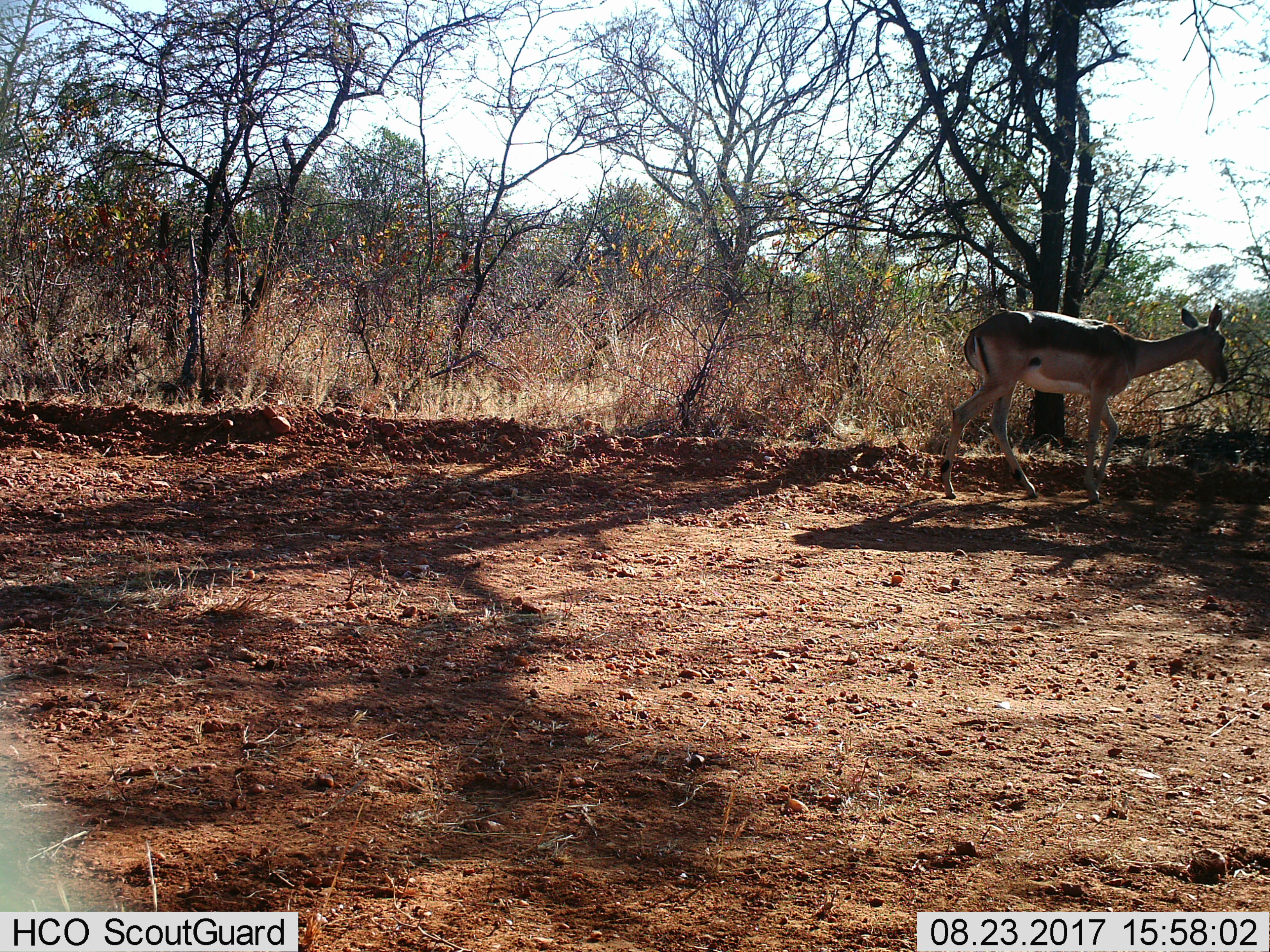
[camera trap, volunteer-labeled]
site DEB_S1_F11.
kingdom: Animalia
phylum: Chordata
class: Mammalia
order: Artiodactyla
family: Bovidae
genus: Aepyceros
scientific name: Aepyceros melampus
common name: impala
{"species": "impala (Aepyceros melampus)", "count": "1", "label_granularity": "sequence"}